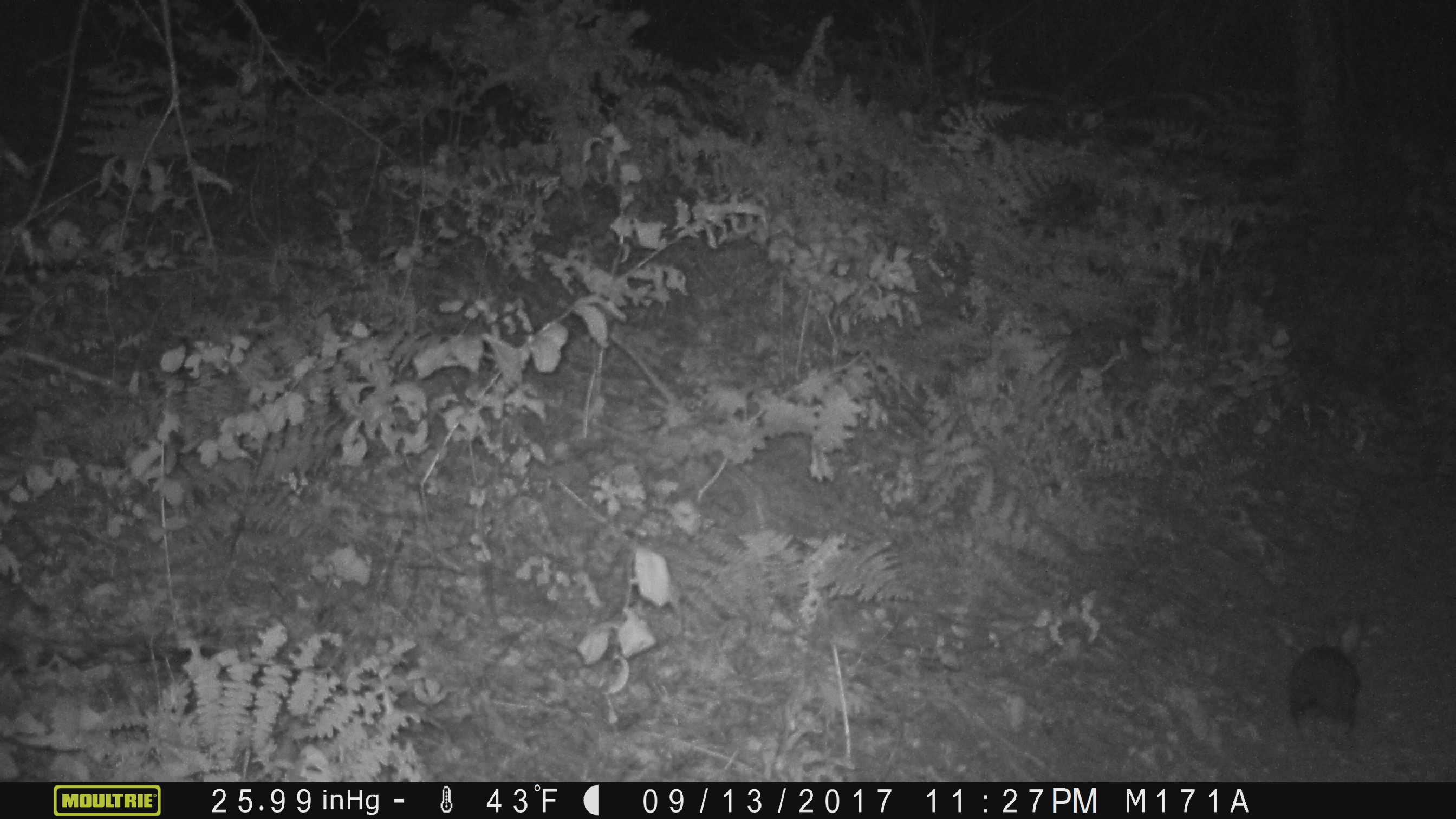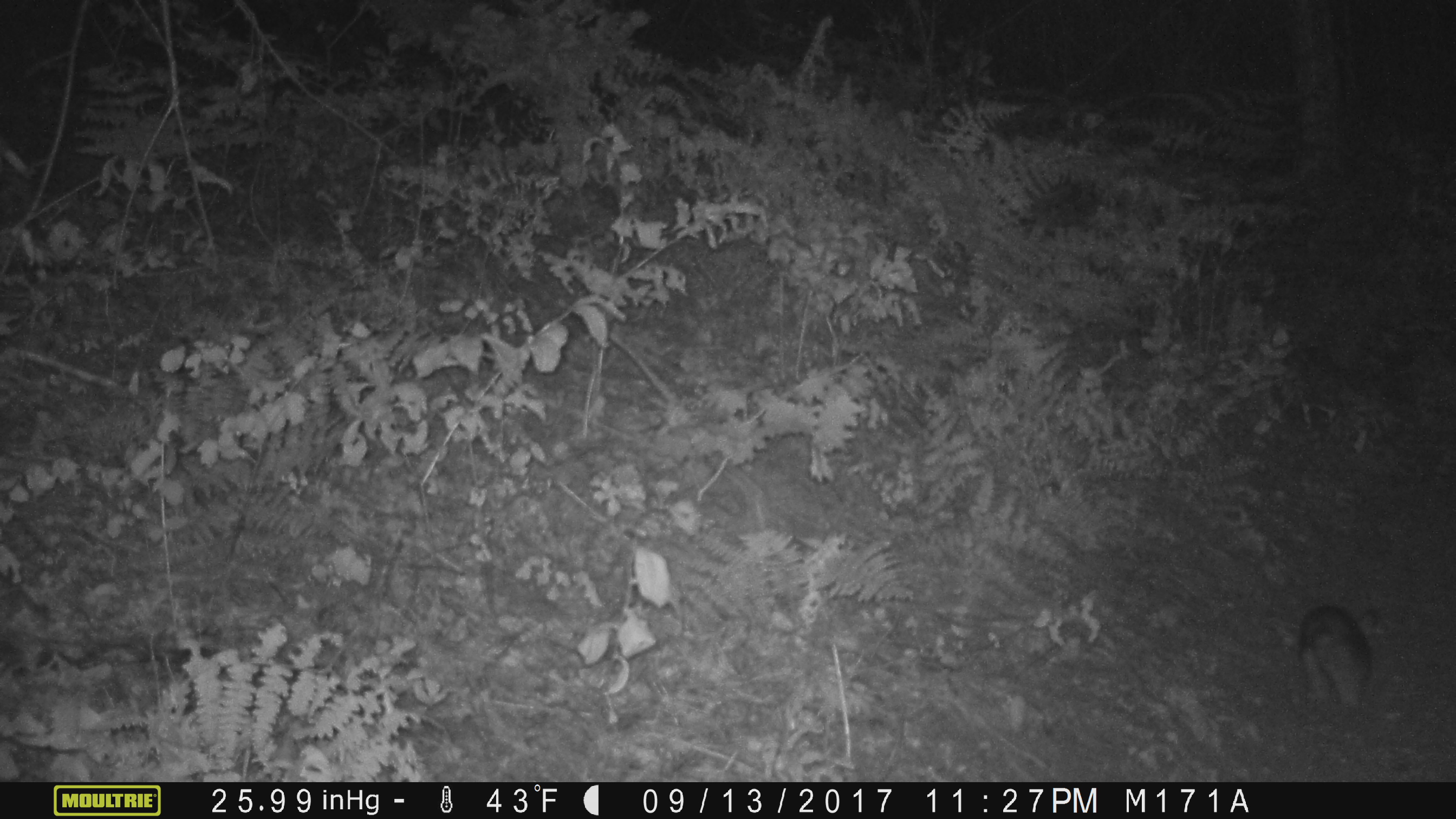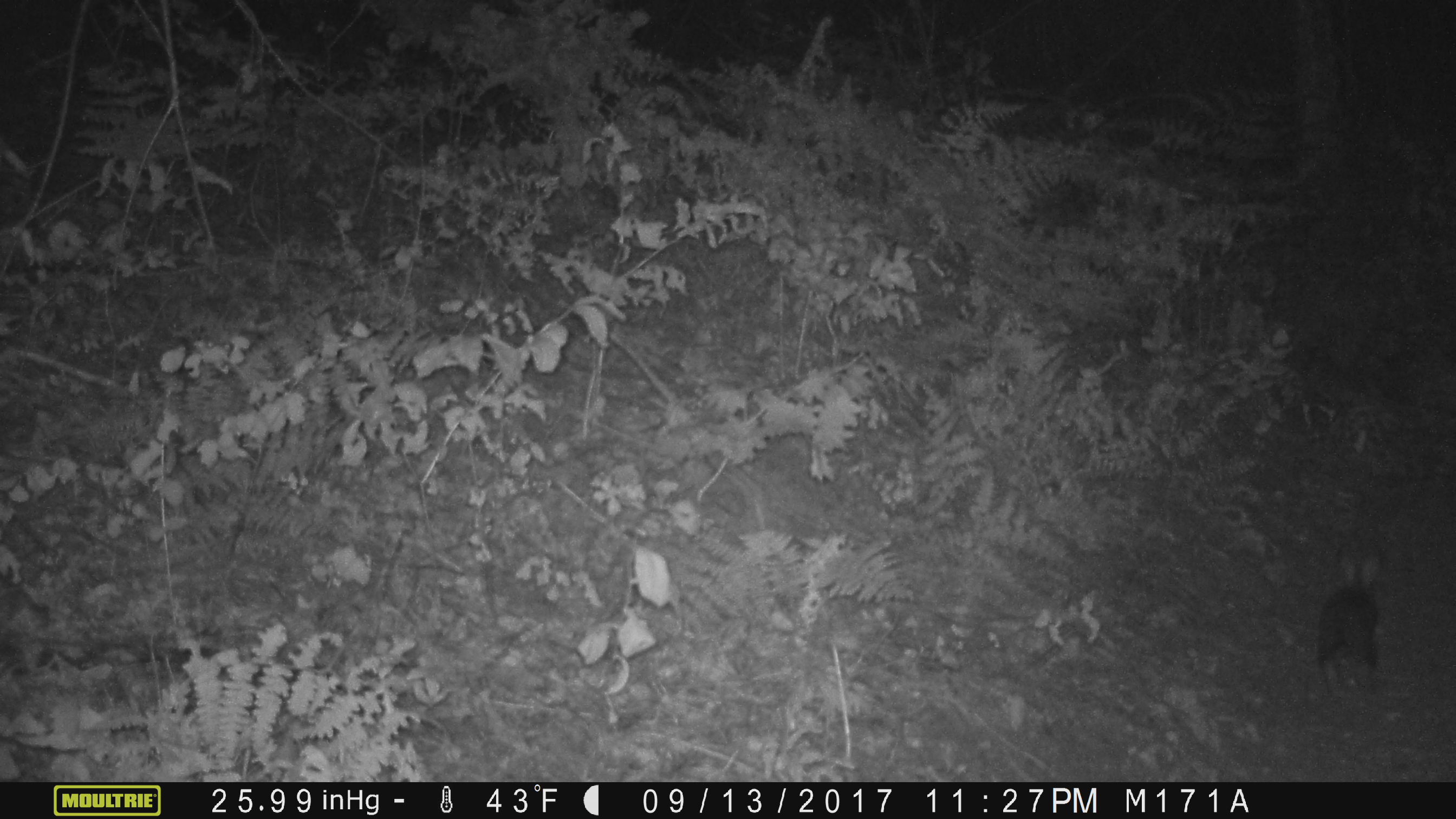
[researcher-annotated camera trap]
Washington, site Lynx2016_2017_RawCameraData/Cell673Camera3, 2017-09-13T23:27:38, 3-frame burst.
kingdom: Animalia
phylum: Chordata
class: Mammalia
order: Lagomorpha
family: Leporidae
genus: Lepus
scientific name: Lepus americanus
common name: snowshoe hare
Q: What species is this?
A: Lepus americanus (snowshoe hare).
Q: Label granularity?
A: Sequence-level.